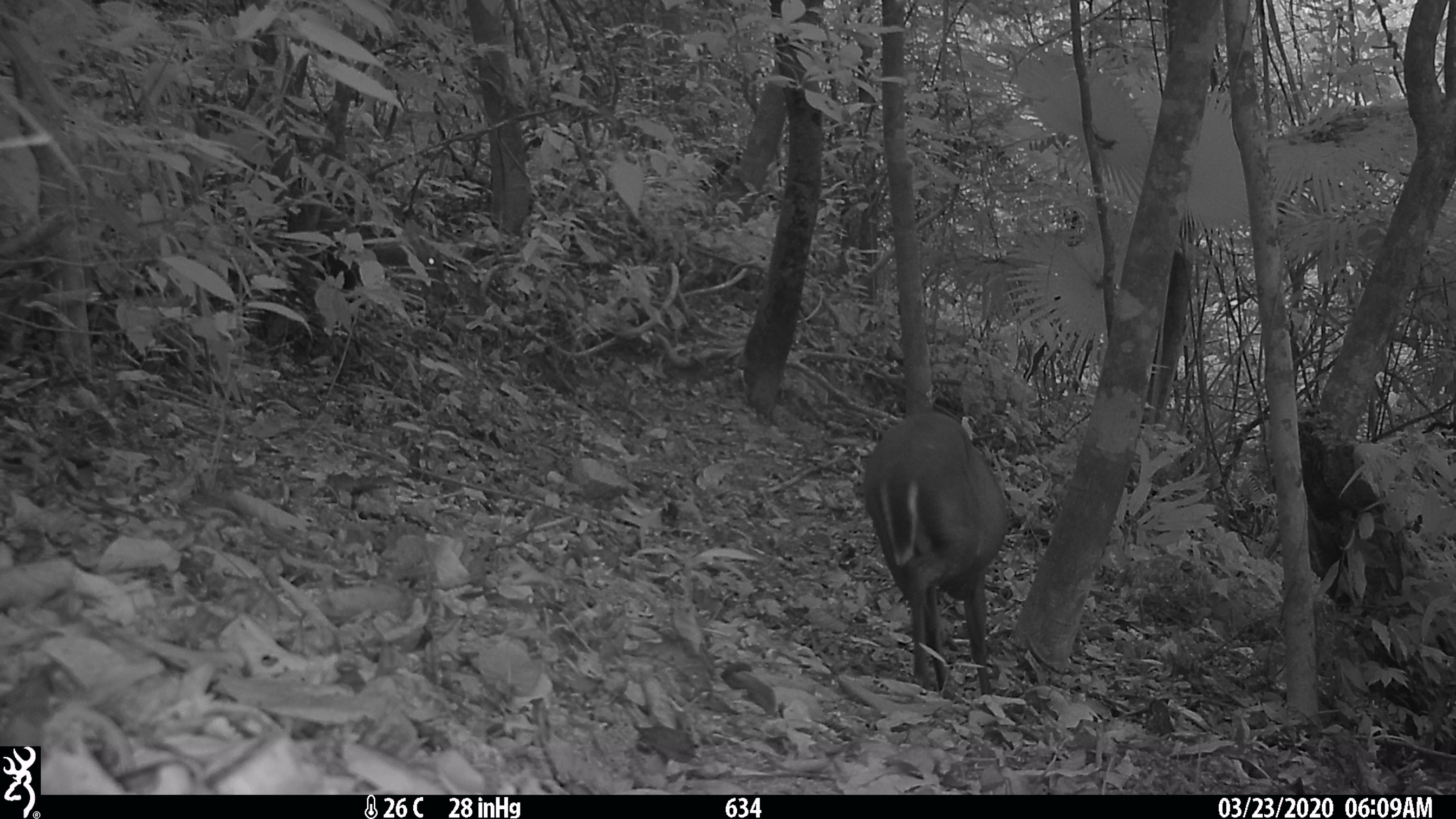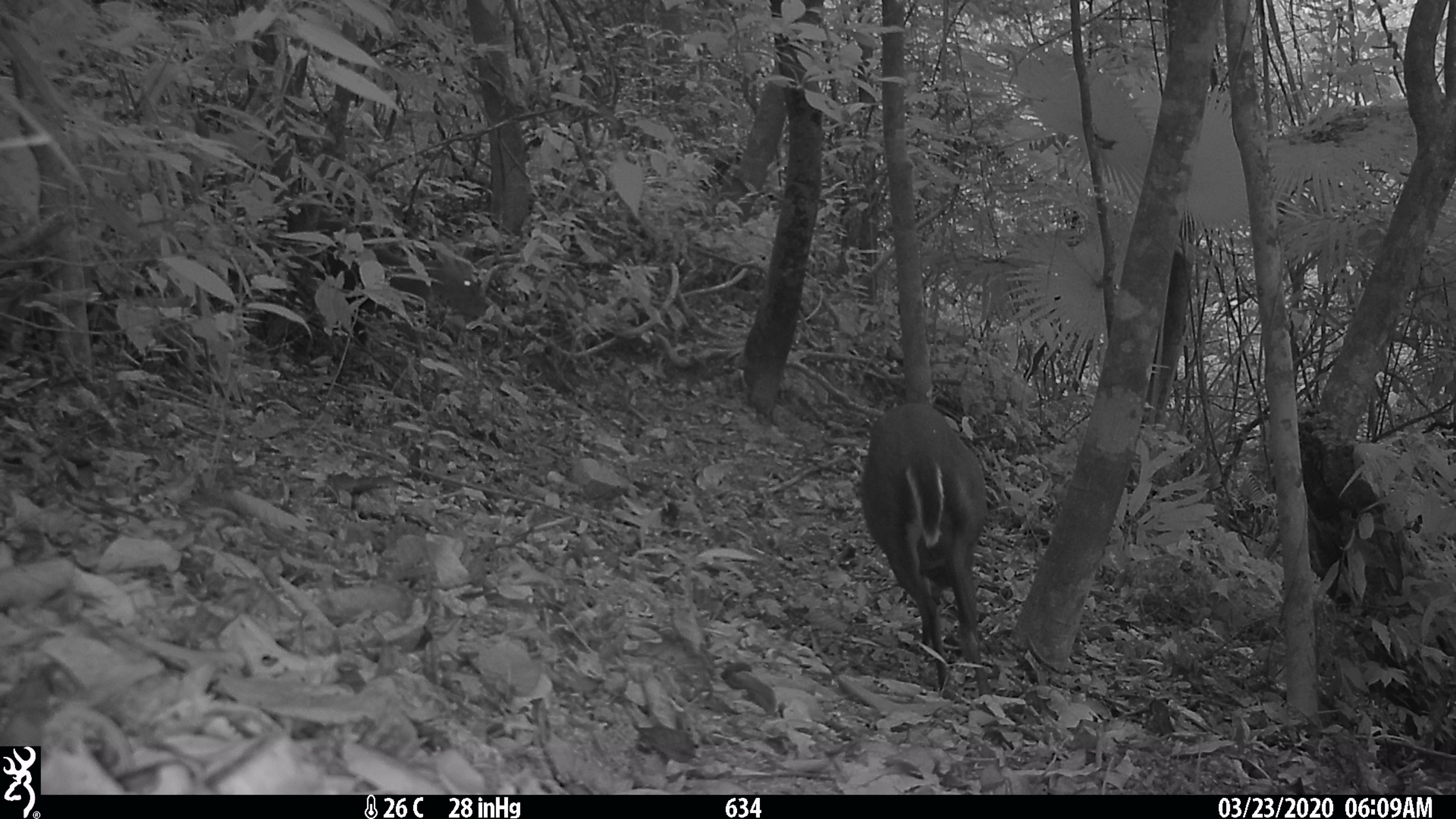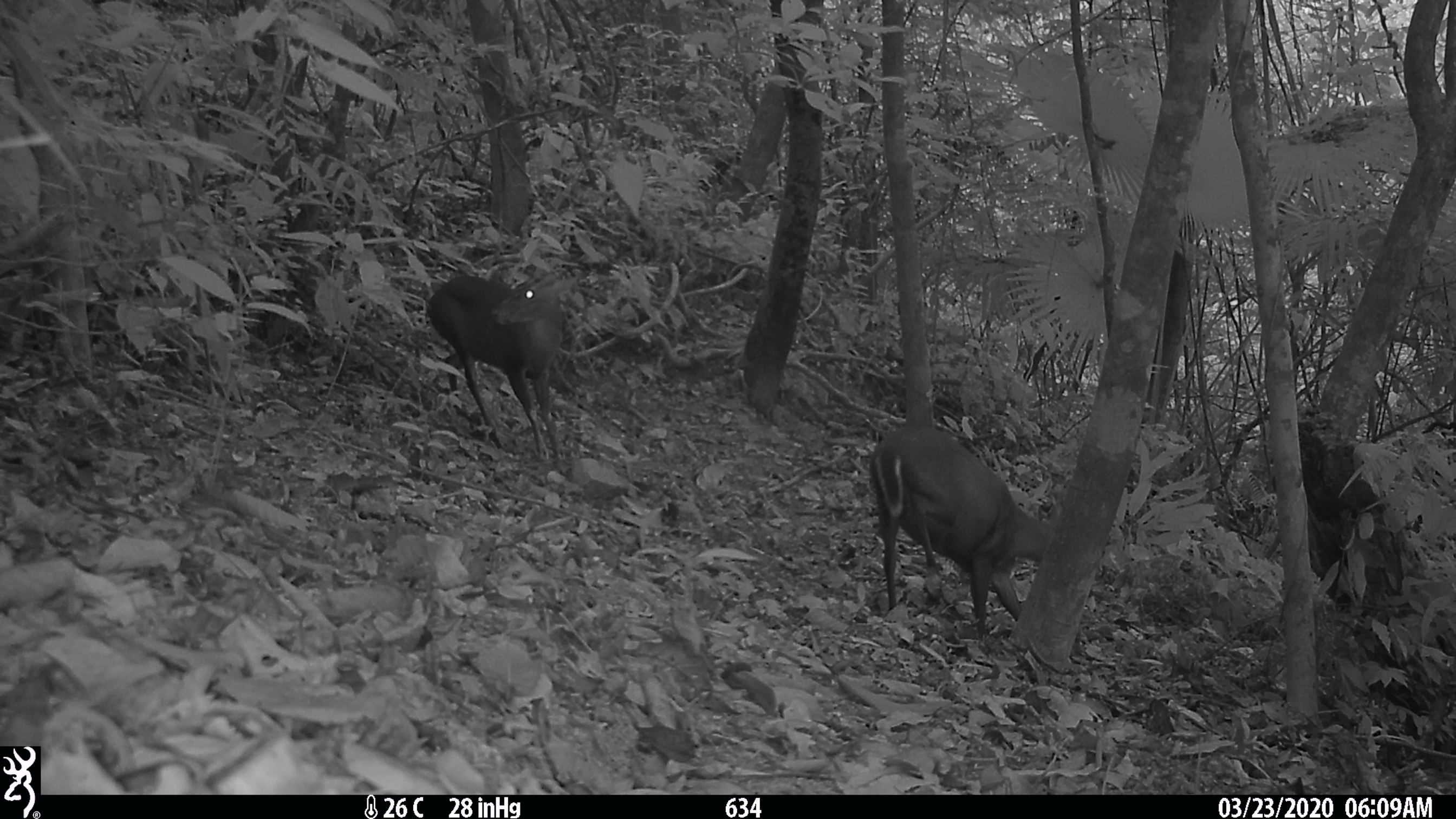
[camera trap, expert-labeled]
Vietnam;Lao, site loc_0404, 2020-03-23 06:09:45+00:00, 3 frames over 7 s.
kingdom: Animalia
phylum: Chordata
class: Mammalia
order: Artiodactyla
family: Cervidae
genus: Muntiacus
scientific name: Muntiacus rooseveltorum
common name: roosevelt's muntjac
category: roosevelts muntjac group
Roosevelts muntjac group (roosevelt's muntjac) (Muntiacus rooseveltorum). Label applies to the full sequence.